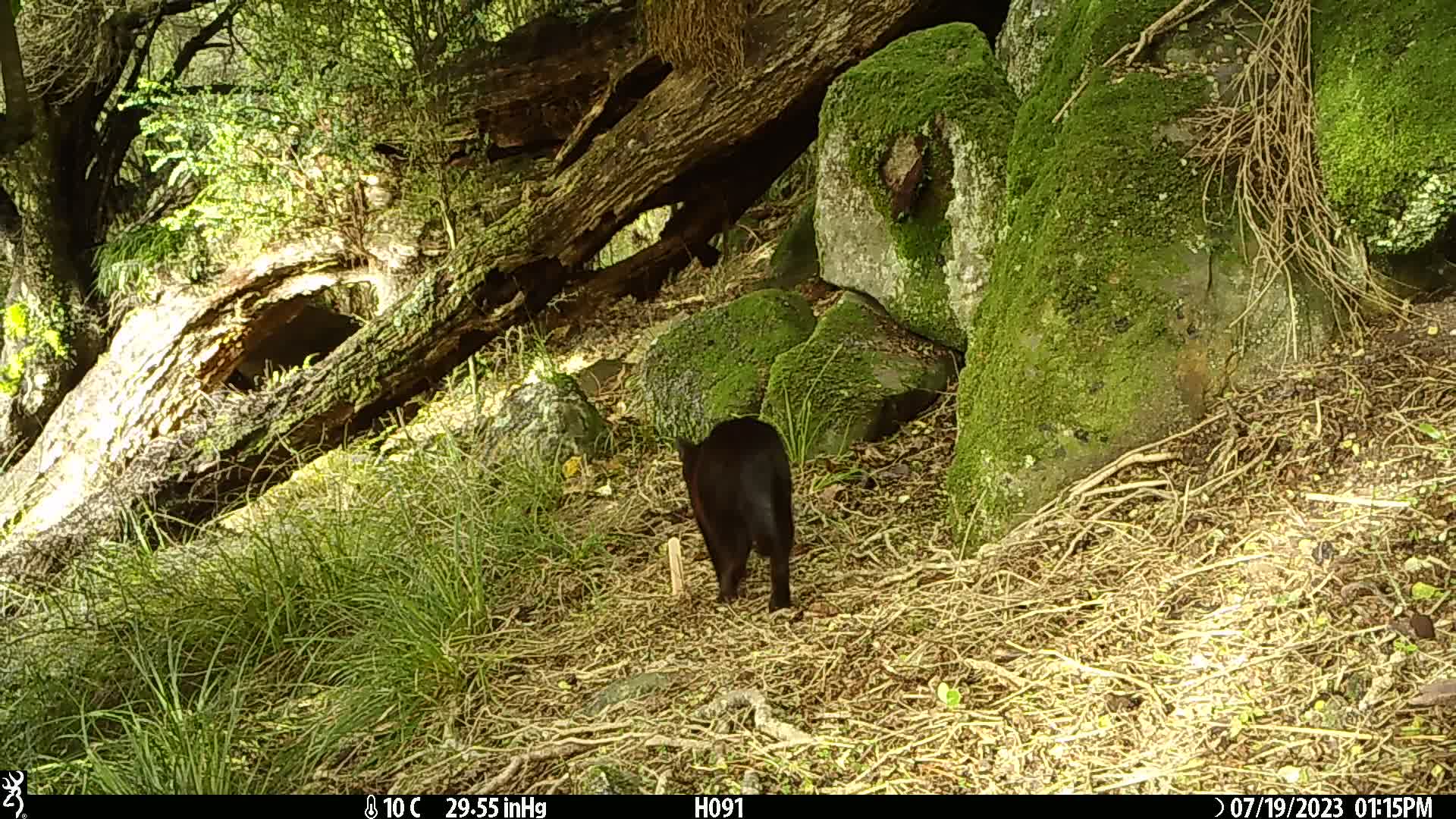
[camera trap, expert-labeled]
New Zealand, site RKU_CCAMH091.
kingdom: Animalia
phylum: Chordata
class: Mammalia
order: Carnivora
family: Felidae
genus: Felis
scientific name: Felis catus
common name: domestic cat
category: cat